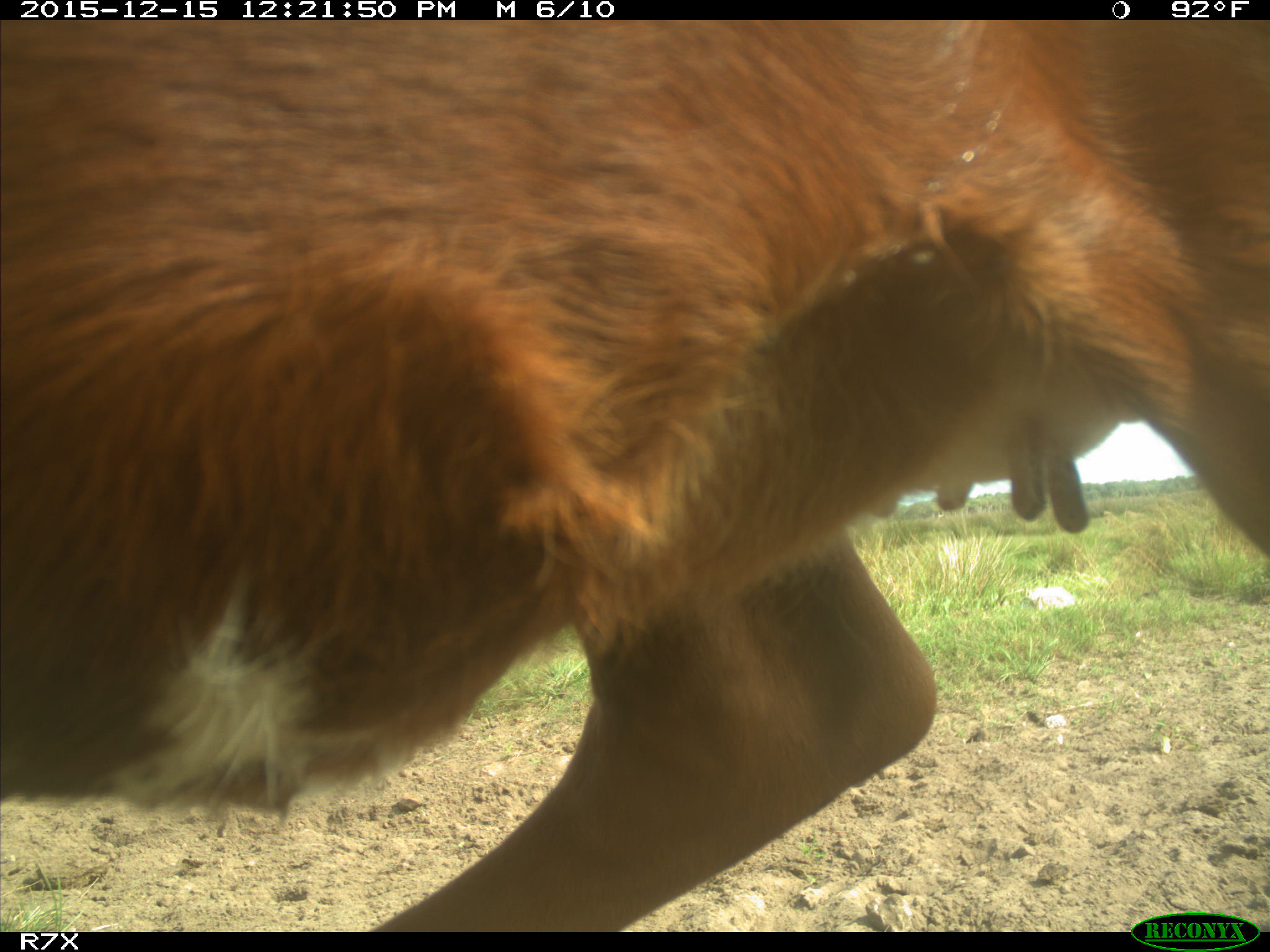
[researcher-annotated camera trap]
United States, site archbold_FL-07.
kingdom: Animalia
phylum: Chordata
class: Mammalia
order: Artiodactyla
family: Bovidae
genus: Bos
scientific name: Bos taurus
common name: domestic cow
Bos taurus (domestic cow).